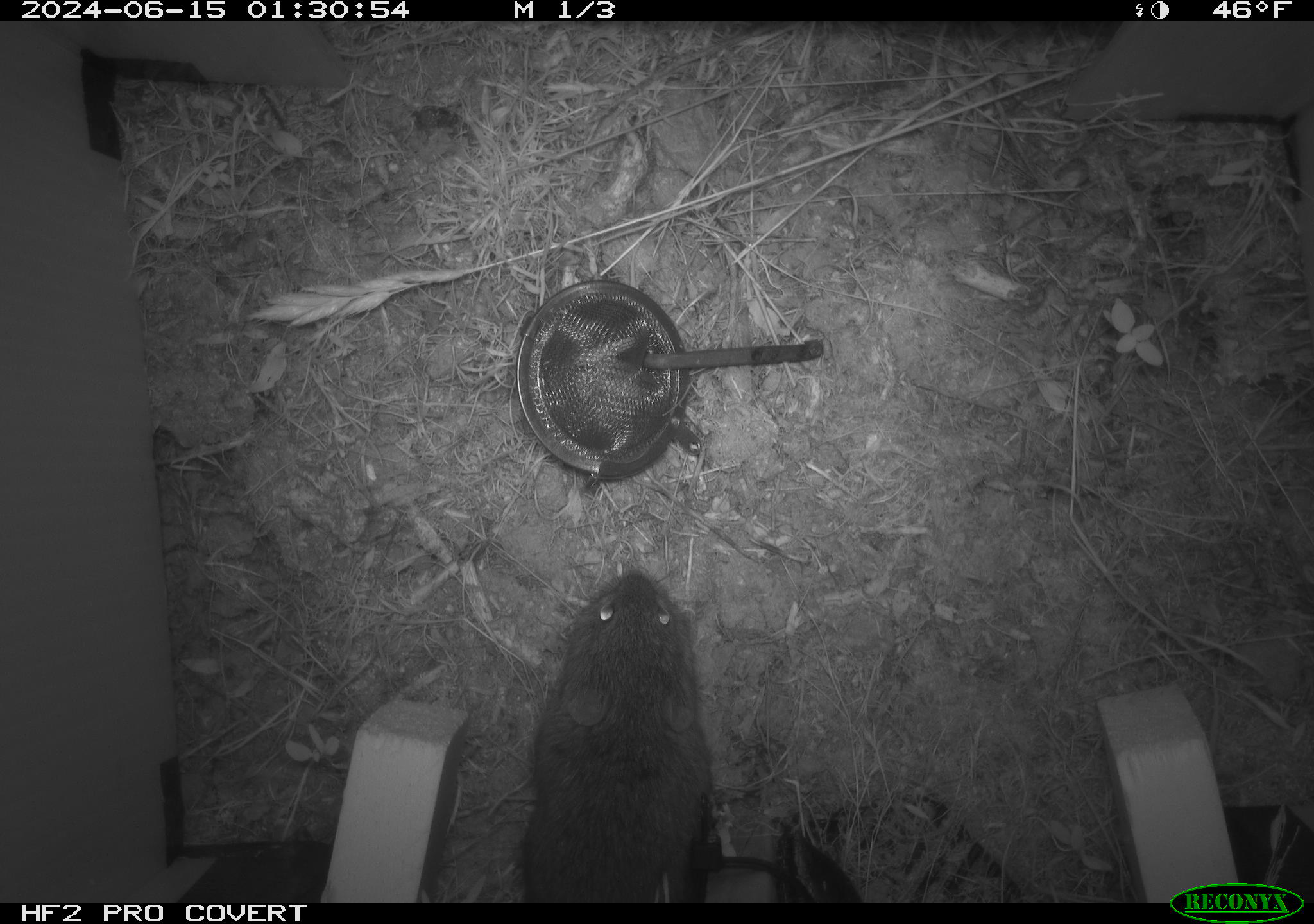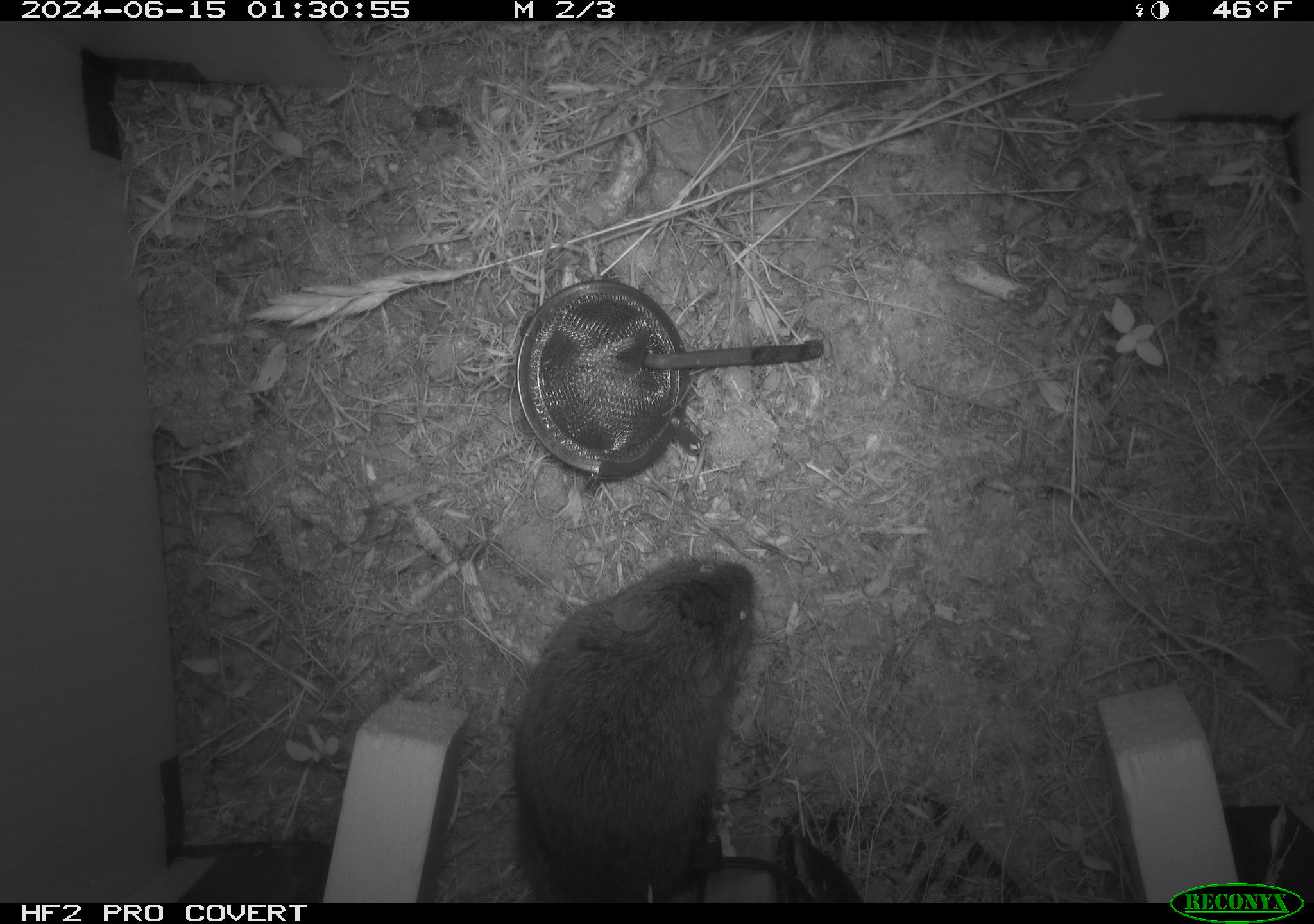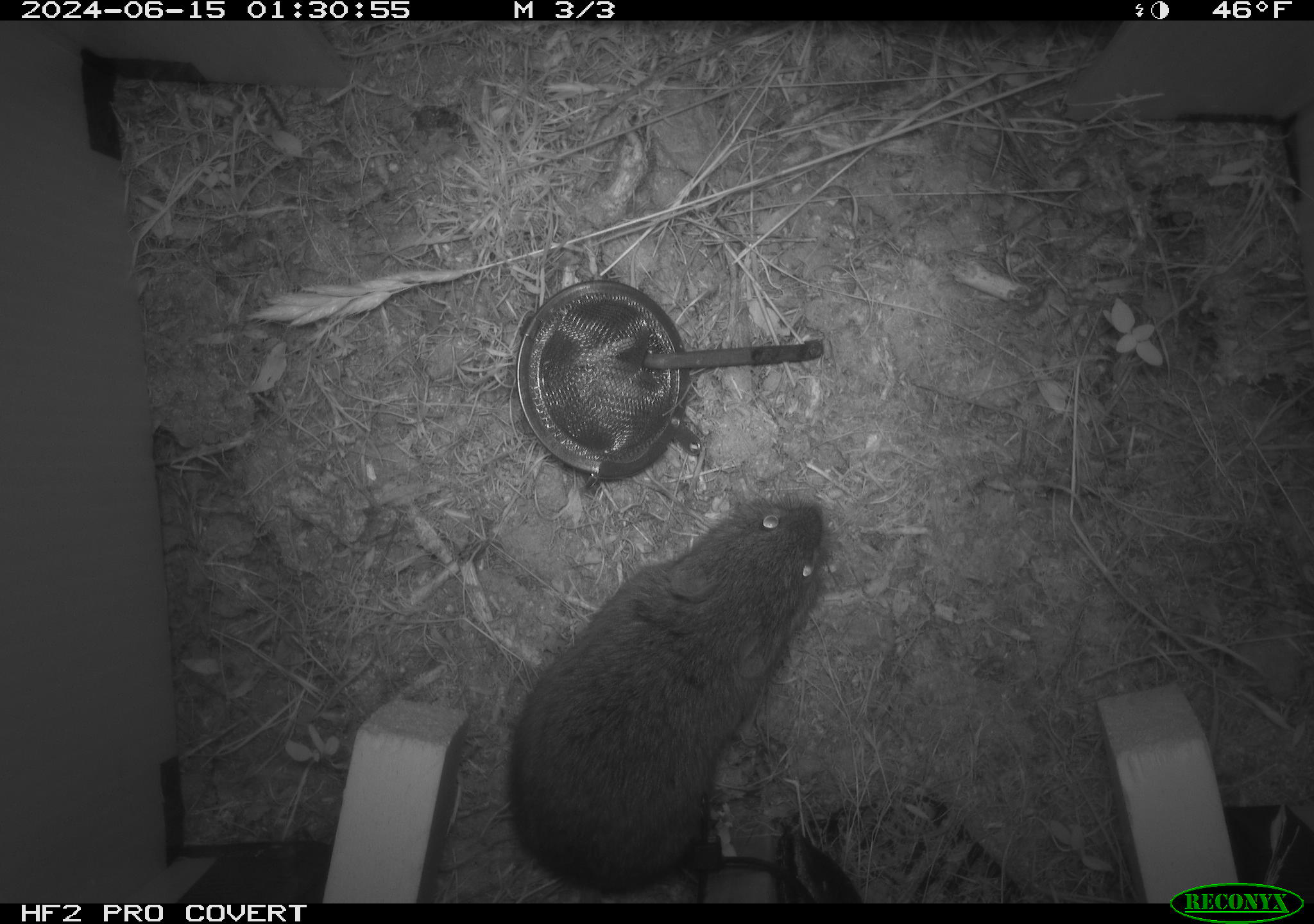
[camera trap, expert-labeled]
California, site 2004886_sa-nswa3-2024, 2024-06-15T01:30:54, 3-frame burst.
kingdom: Animalia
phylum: Chordata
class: Mammalia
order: Rodentia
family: Cricetidae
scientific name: Arvicolinae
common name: voles, lemmings, and muskrats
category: arvicolinae subfamily